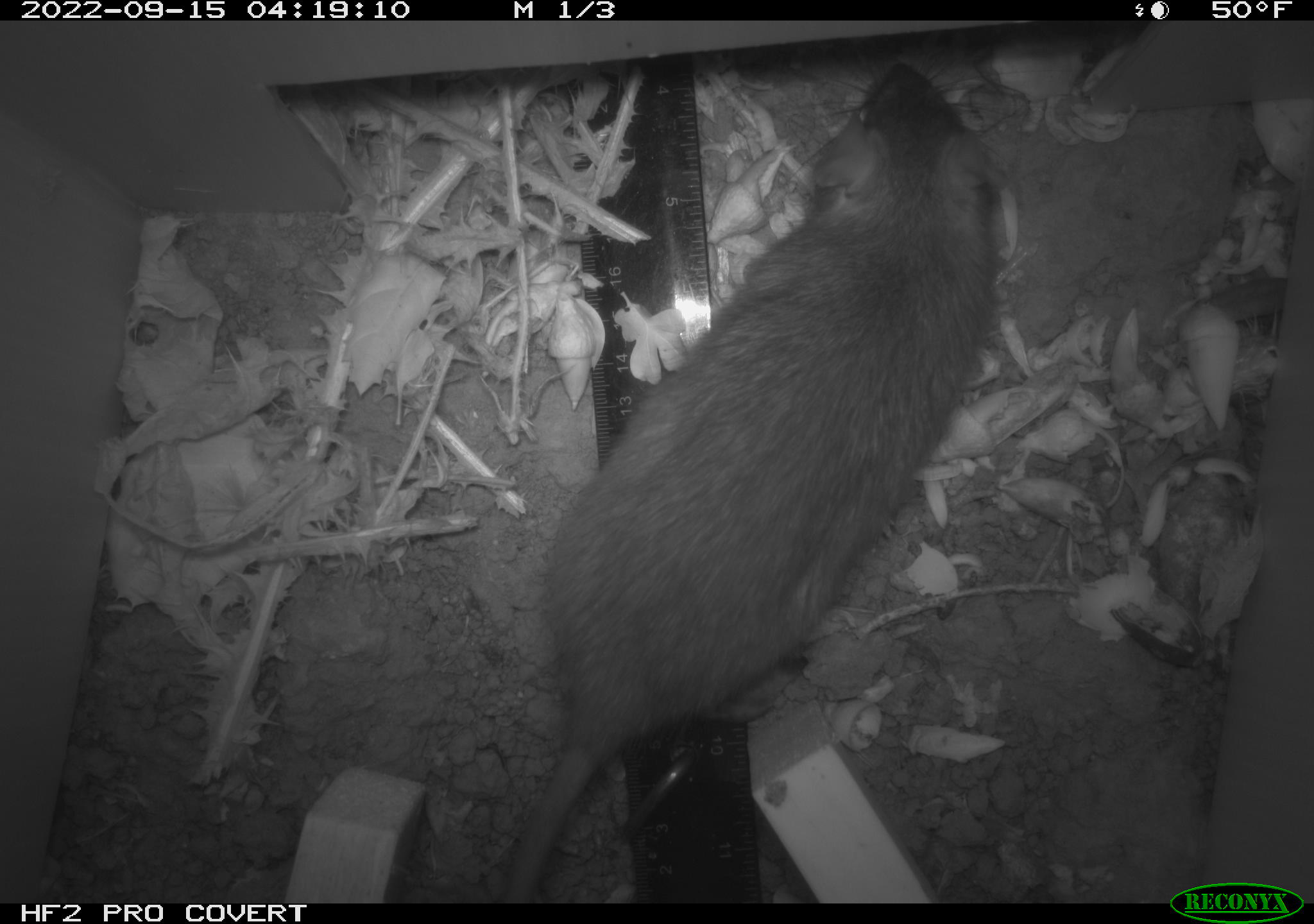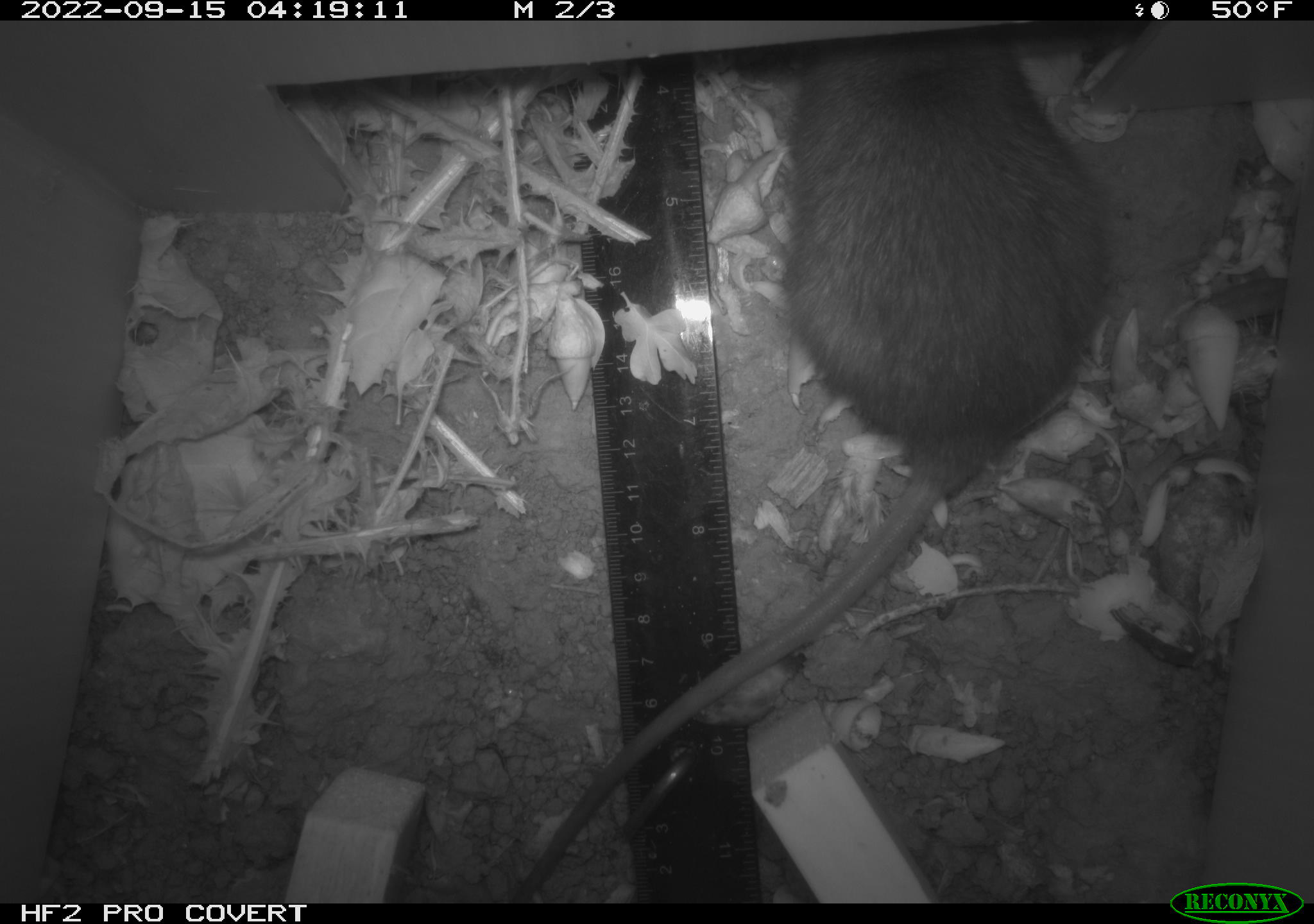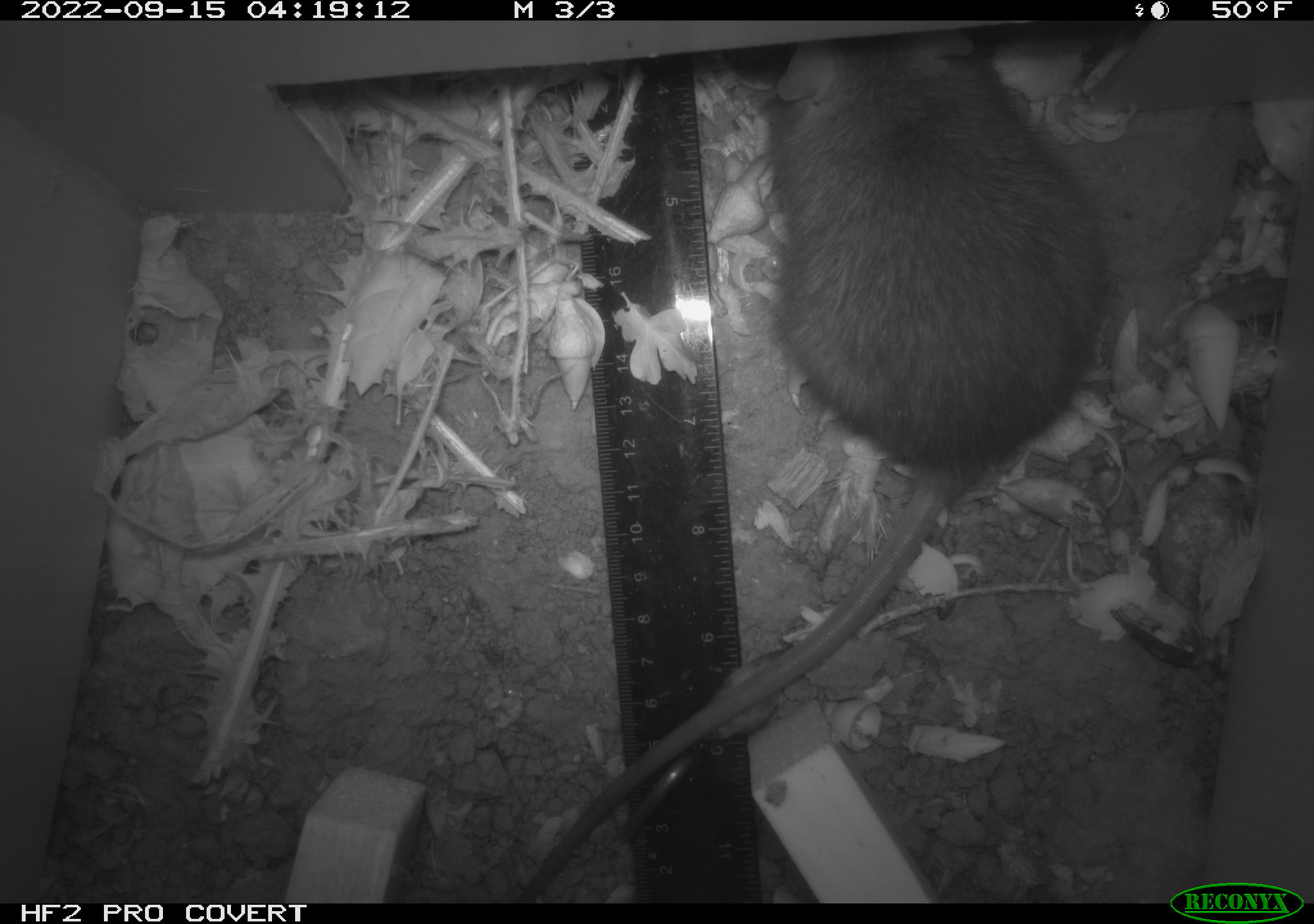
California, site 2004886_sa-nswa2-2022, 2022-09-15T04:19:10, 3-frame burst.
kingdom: Animalia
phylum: Chordata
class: Mammalia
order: Rodentia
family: Muridae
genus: Rattus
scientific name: Rattus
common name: rat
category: rattus species